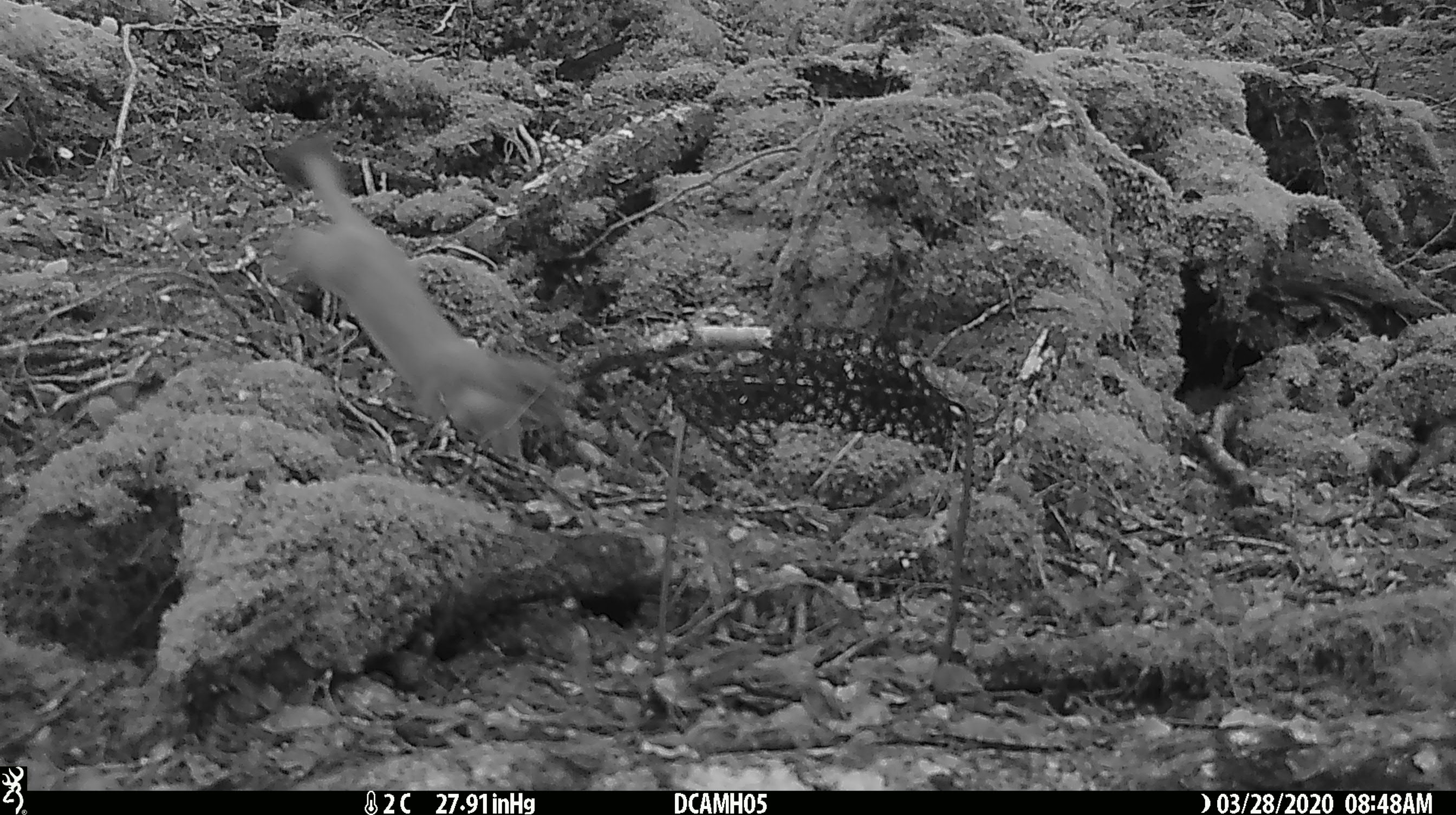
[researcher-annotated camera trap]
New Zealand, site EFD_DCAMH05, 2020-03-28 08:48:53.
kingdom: Animalia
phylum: Chordata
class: Mammalia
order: Carnivora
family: Mustelidae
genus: Mustela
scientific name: Mustela erminea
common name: stoat